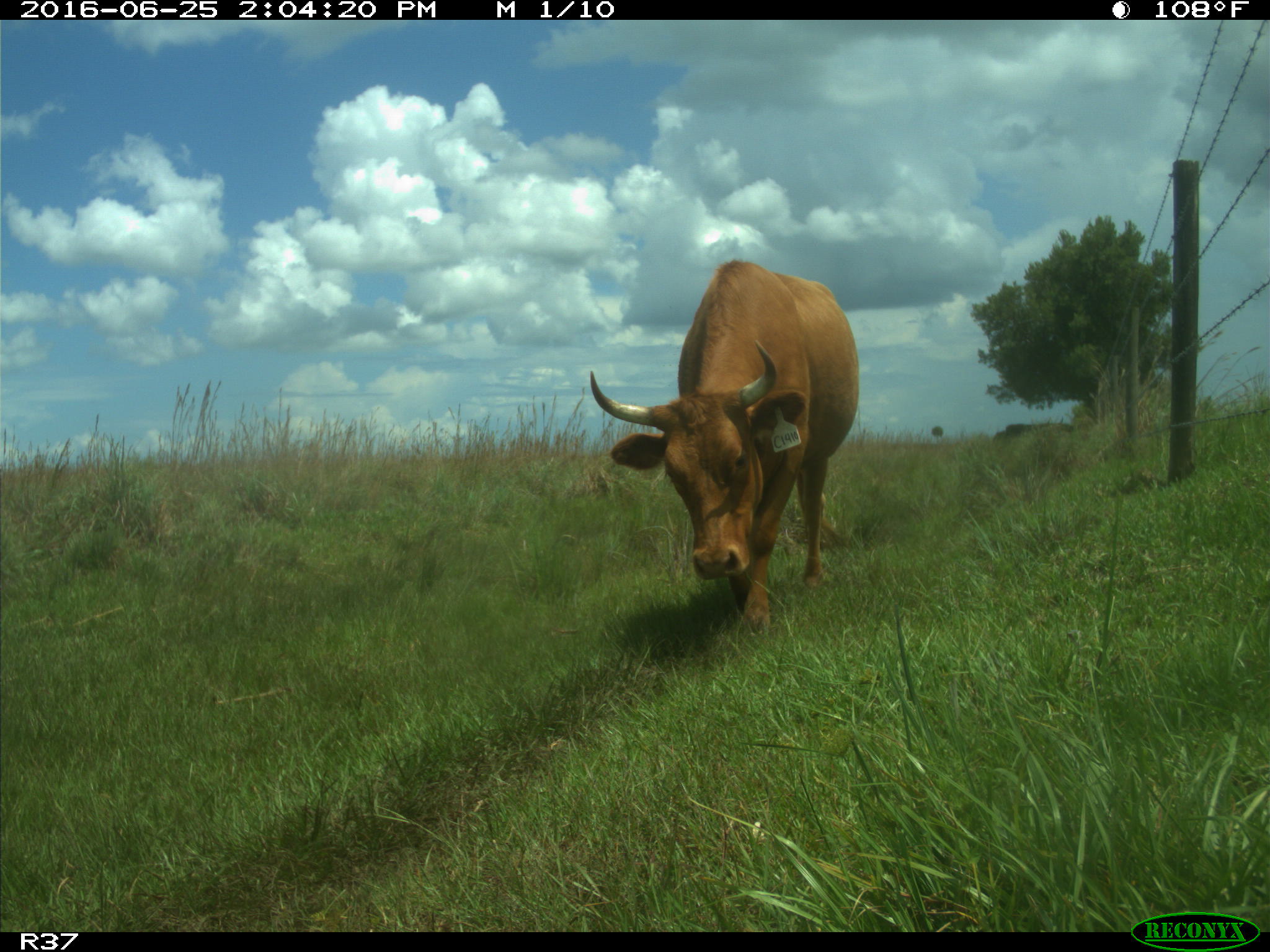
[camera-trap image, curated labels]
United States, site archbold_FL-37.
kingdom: Animalia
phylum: Chordata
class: Mammalia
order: Artiodactyla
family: Bovidae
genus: Bos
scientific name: Bos taurus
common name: domestic cow